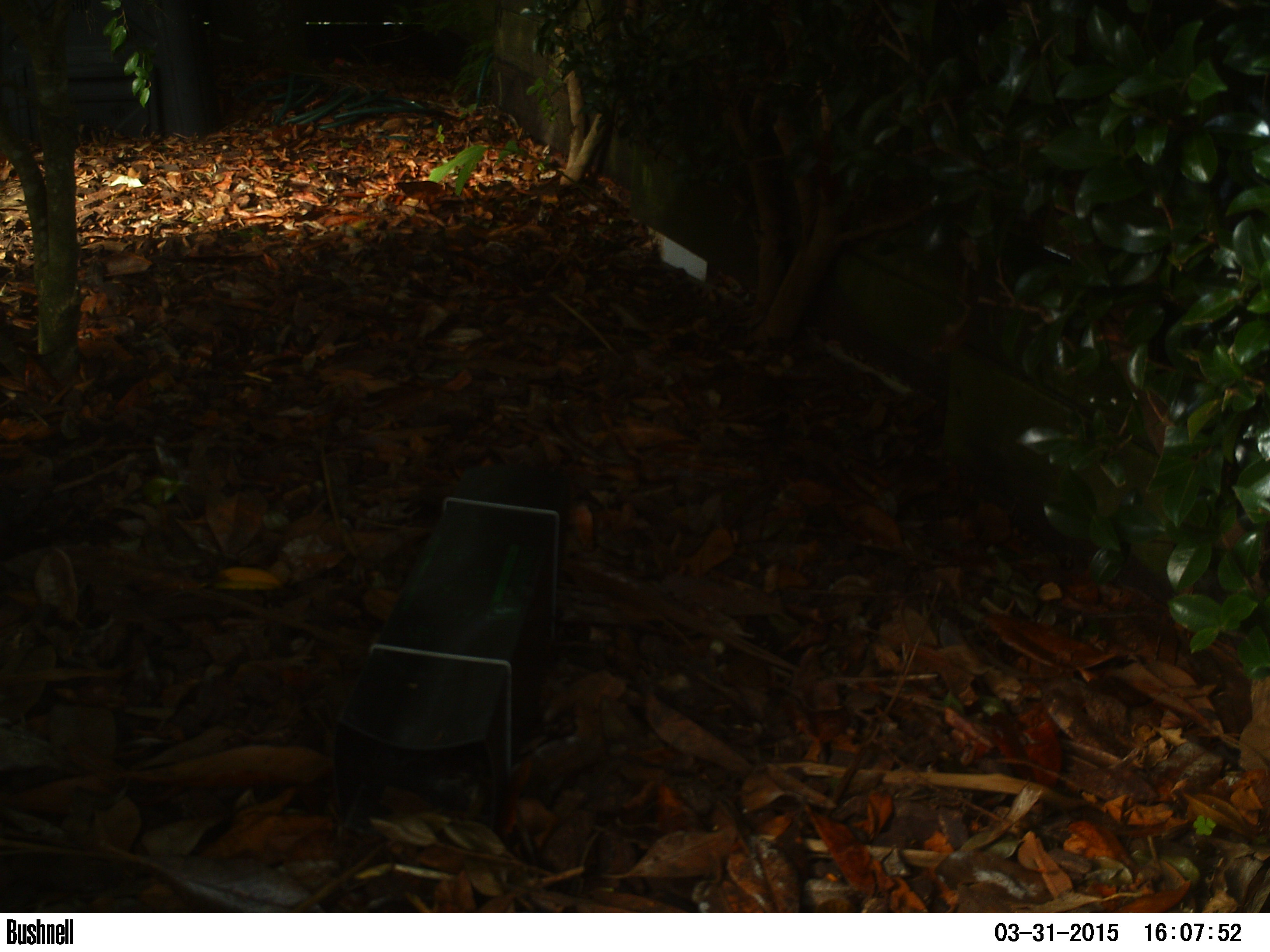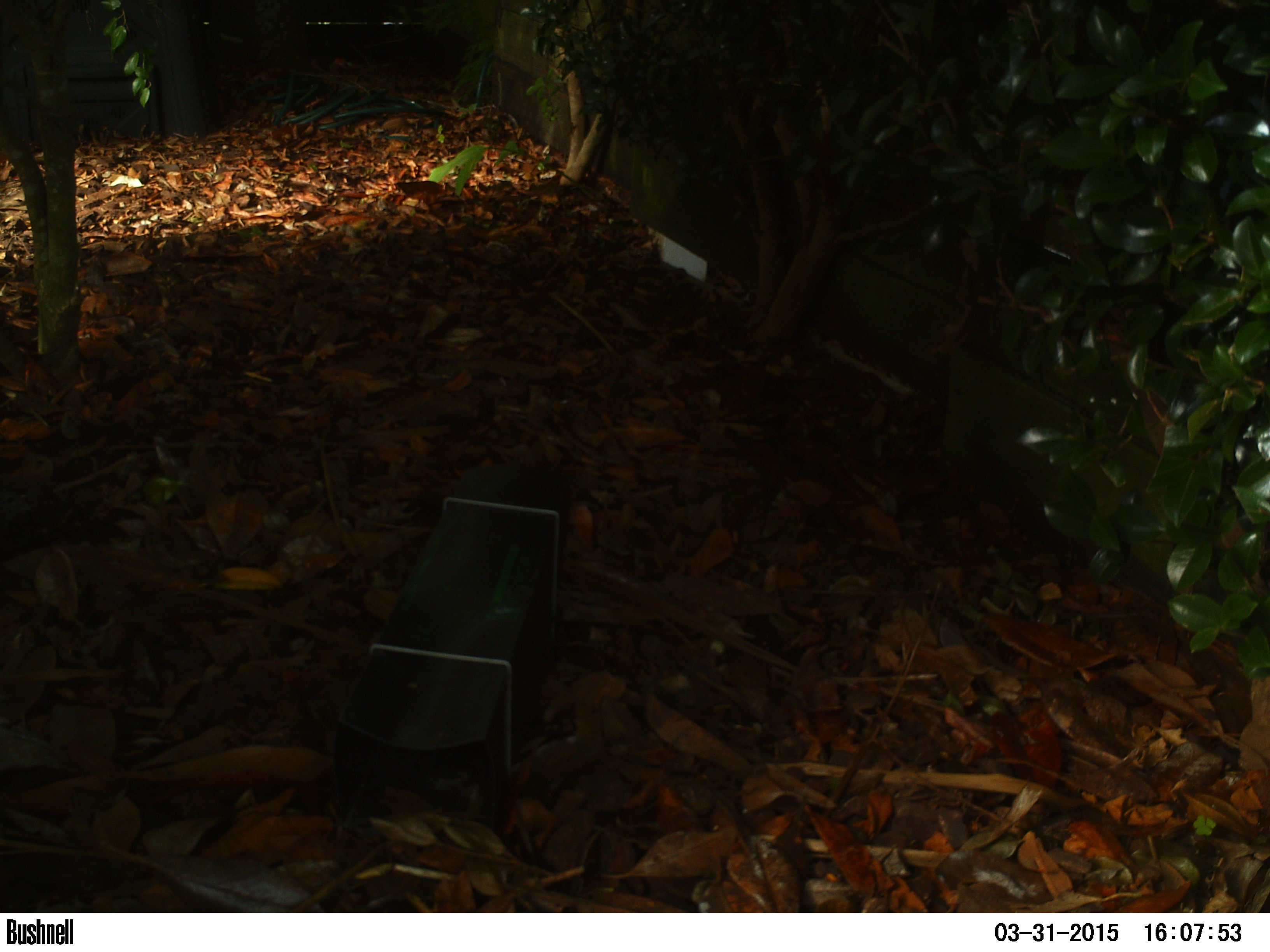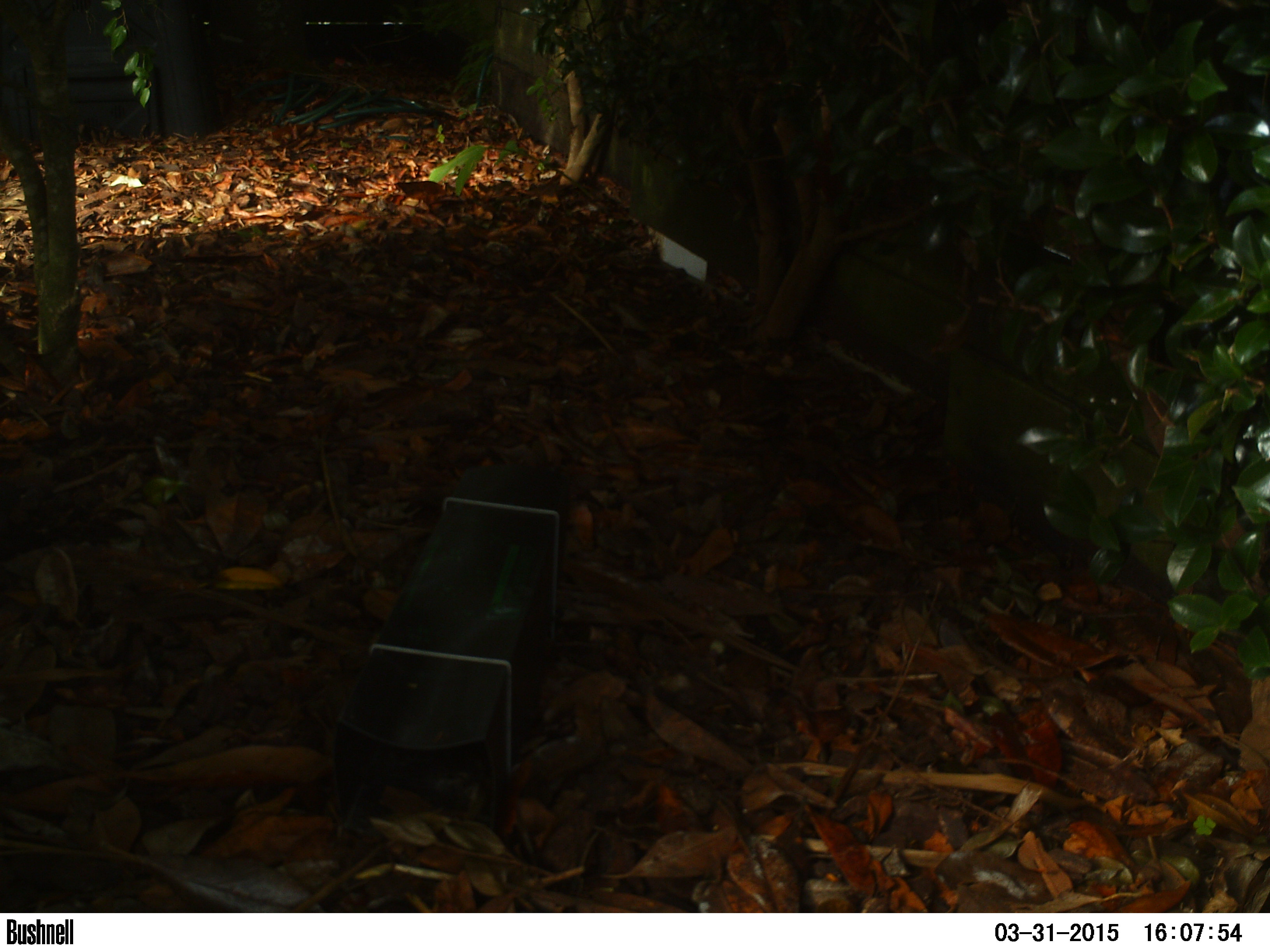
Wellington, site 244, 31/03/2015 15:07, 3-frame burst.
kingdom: Animalia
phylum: Chordata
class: Aves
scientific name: Aves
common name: bird